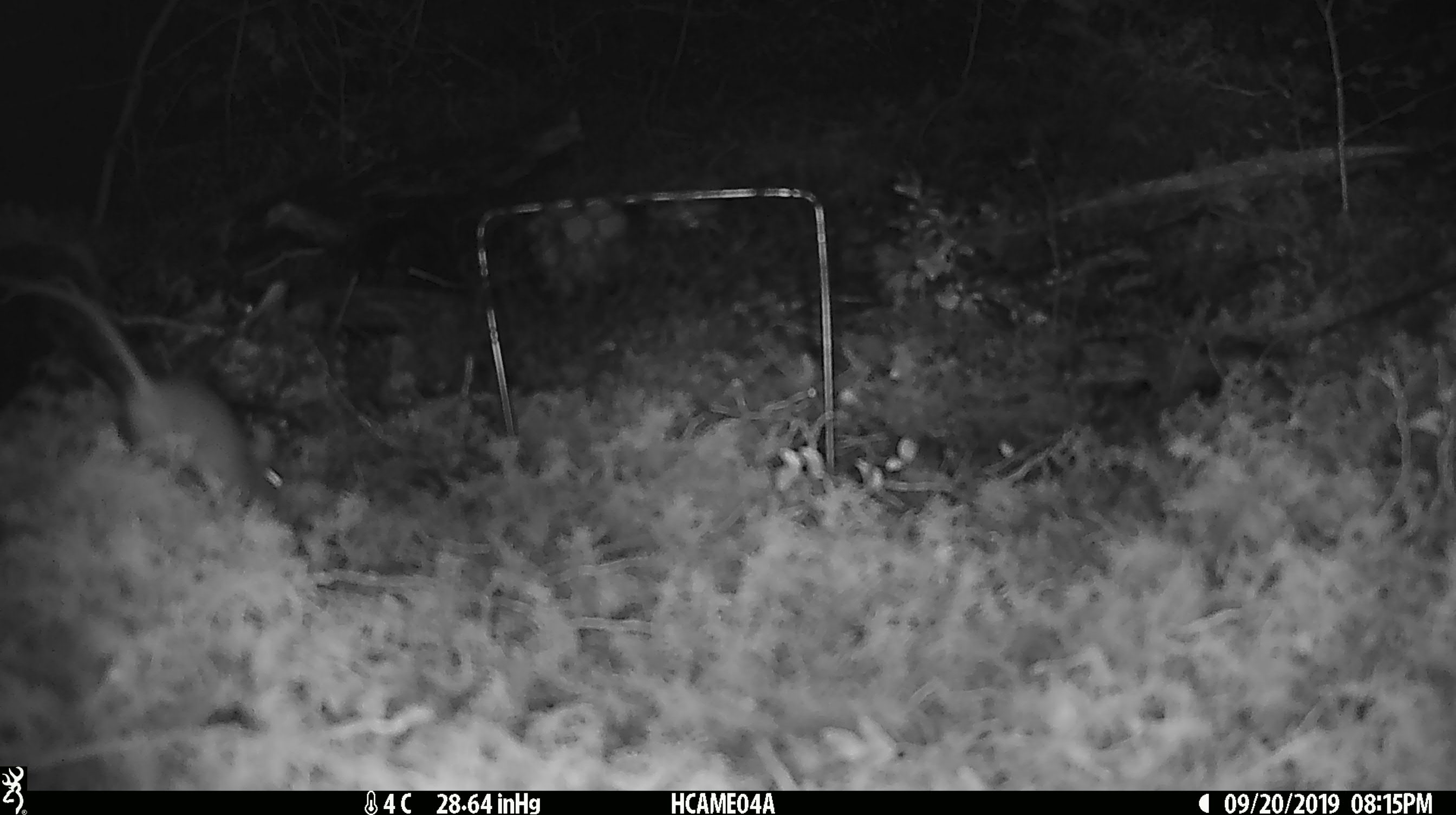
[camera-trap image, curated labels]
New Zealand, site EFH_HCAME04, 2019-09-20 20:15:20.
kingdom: Animalia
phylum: Chordata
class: Mammalia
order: Rodentia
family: Muridae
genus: Mus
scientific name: Mus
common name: mouse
Mouse (Mus).